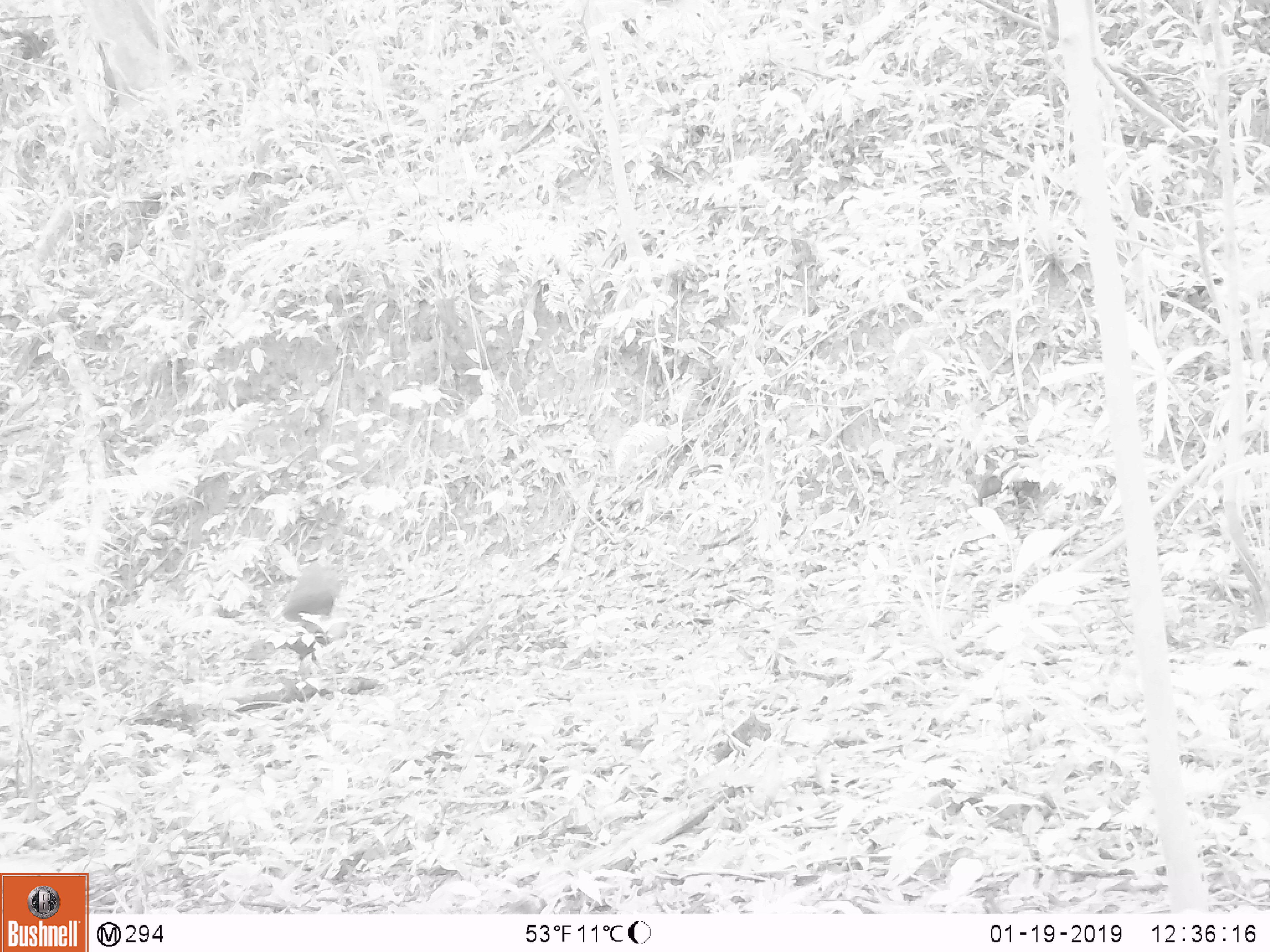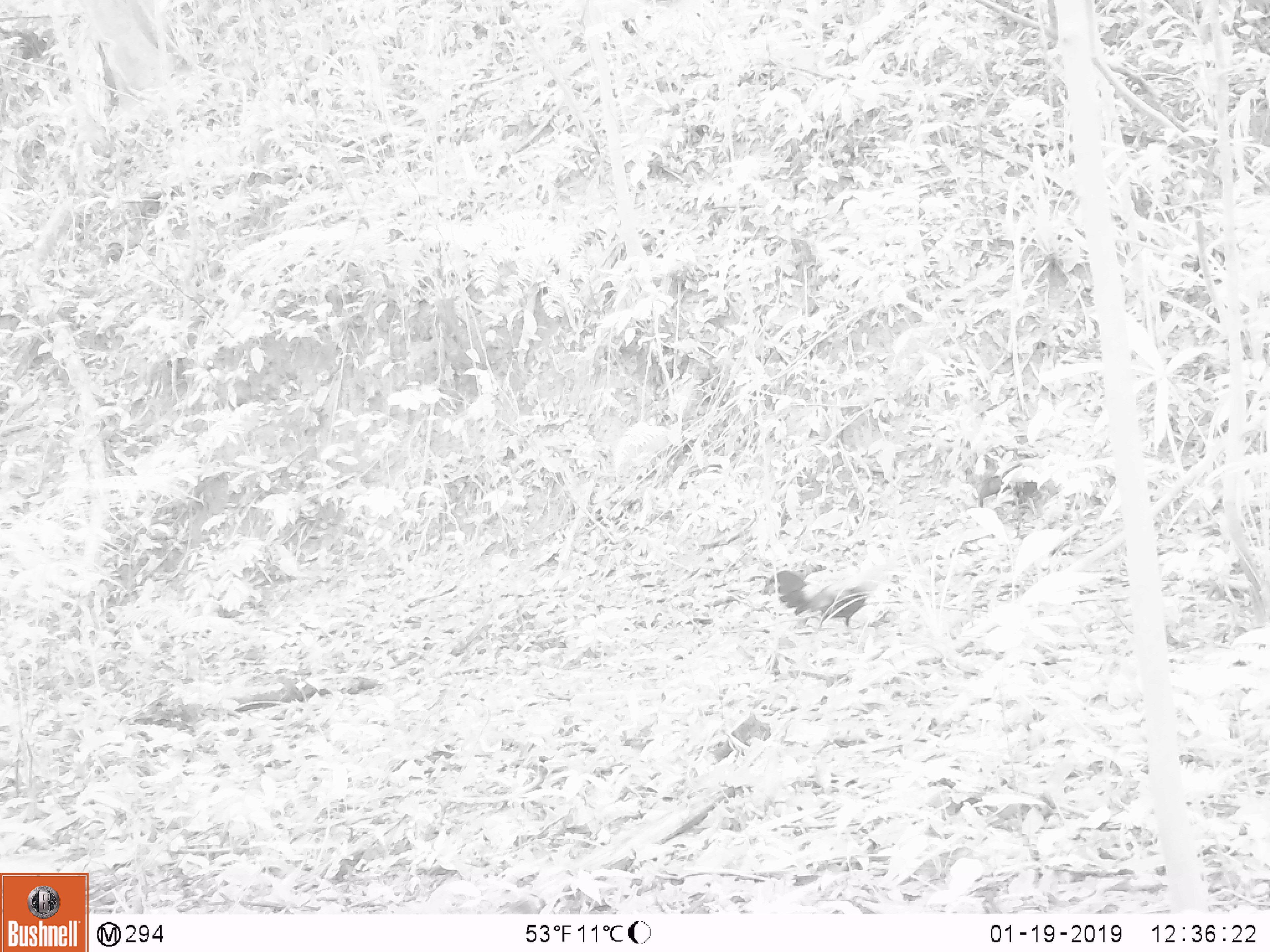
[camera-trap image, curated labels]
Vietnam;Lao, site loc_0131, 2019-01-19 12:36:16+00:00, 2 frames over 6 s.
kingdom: Animalia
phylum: Chordata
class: Aves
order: Galliformes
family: Phasianidae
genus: Gallus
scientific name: Gallus gallus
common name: red junglefowl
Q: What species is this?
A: Red junglefowl (Gallus gallus).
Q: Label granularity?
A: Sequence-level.